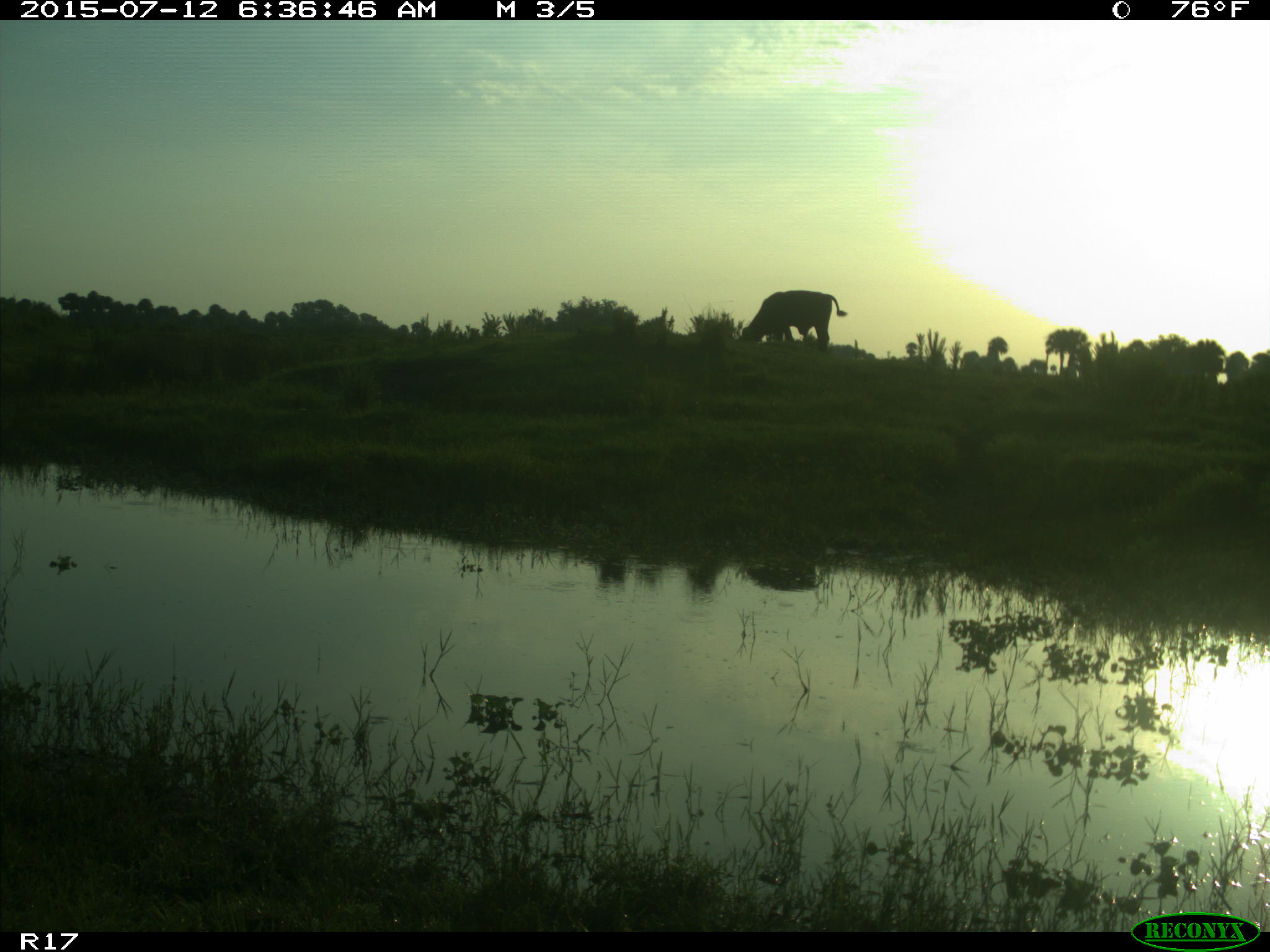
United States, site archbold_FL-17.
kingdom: Animalia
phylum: Chordata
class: Mammalia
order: Artiodactyla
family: Bovidae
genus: Bos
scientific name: Bos taurus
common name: domestic cow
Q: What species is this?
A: Bos taurus (domestic cow).